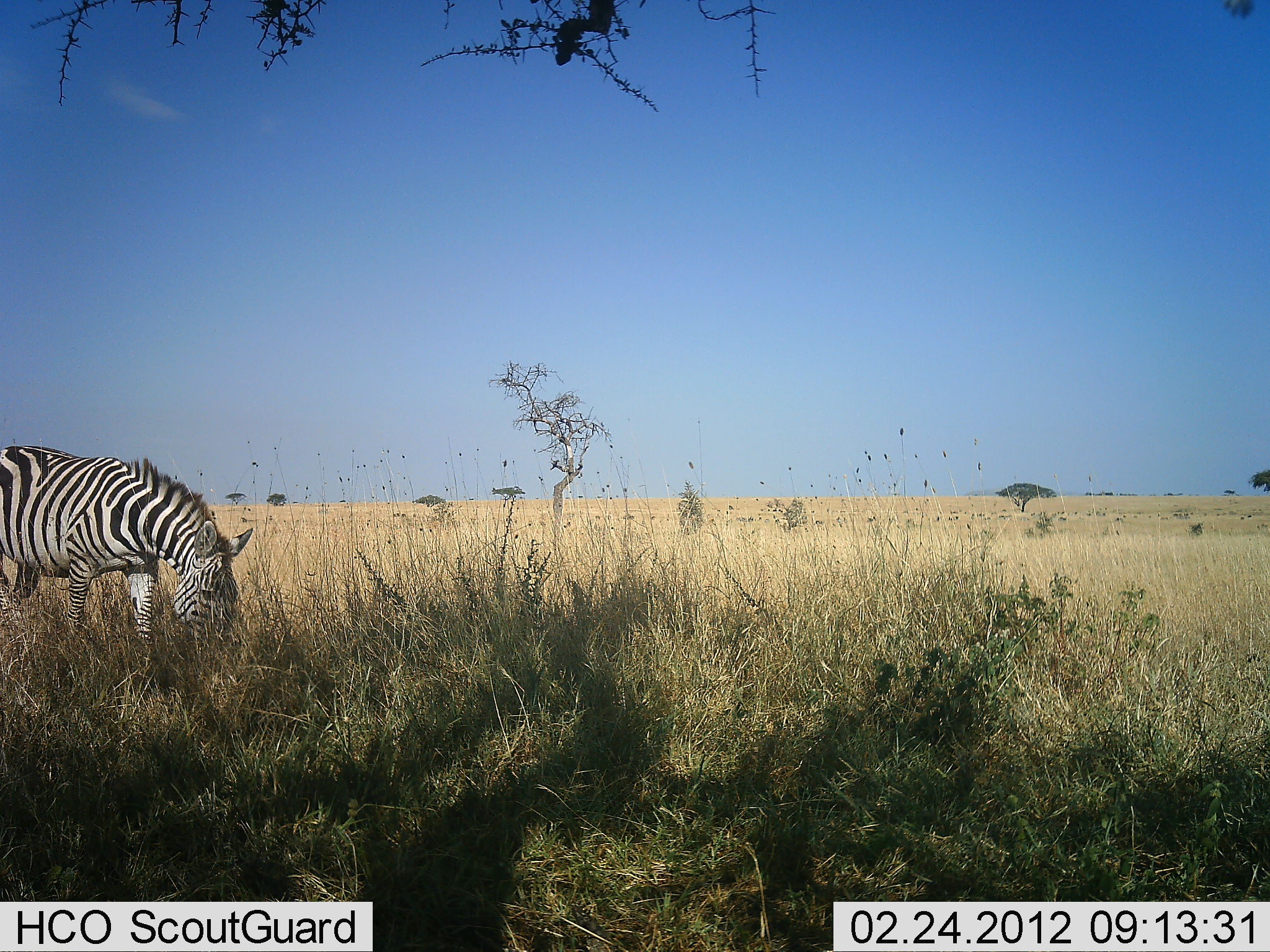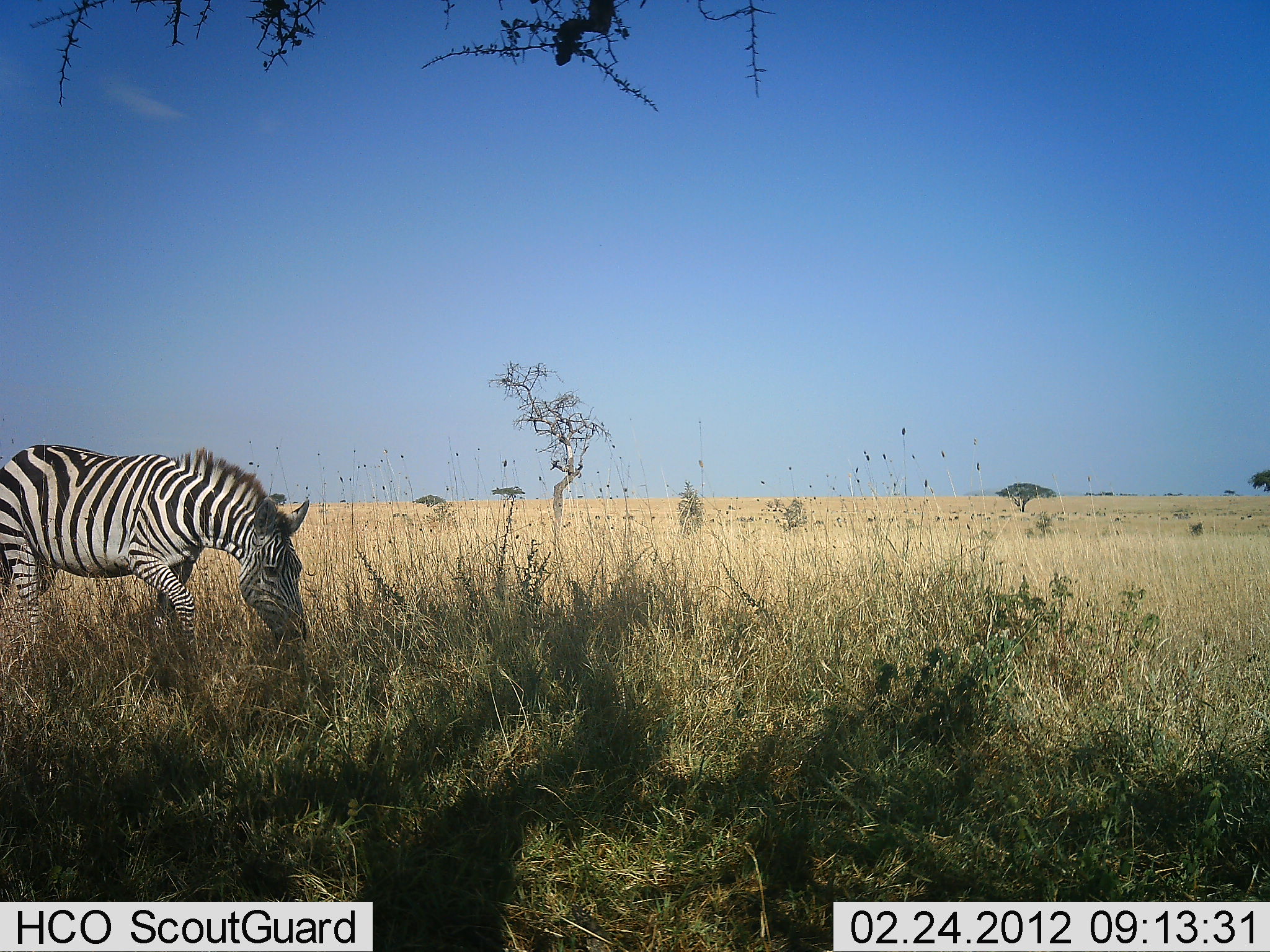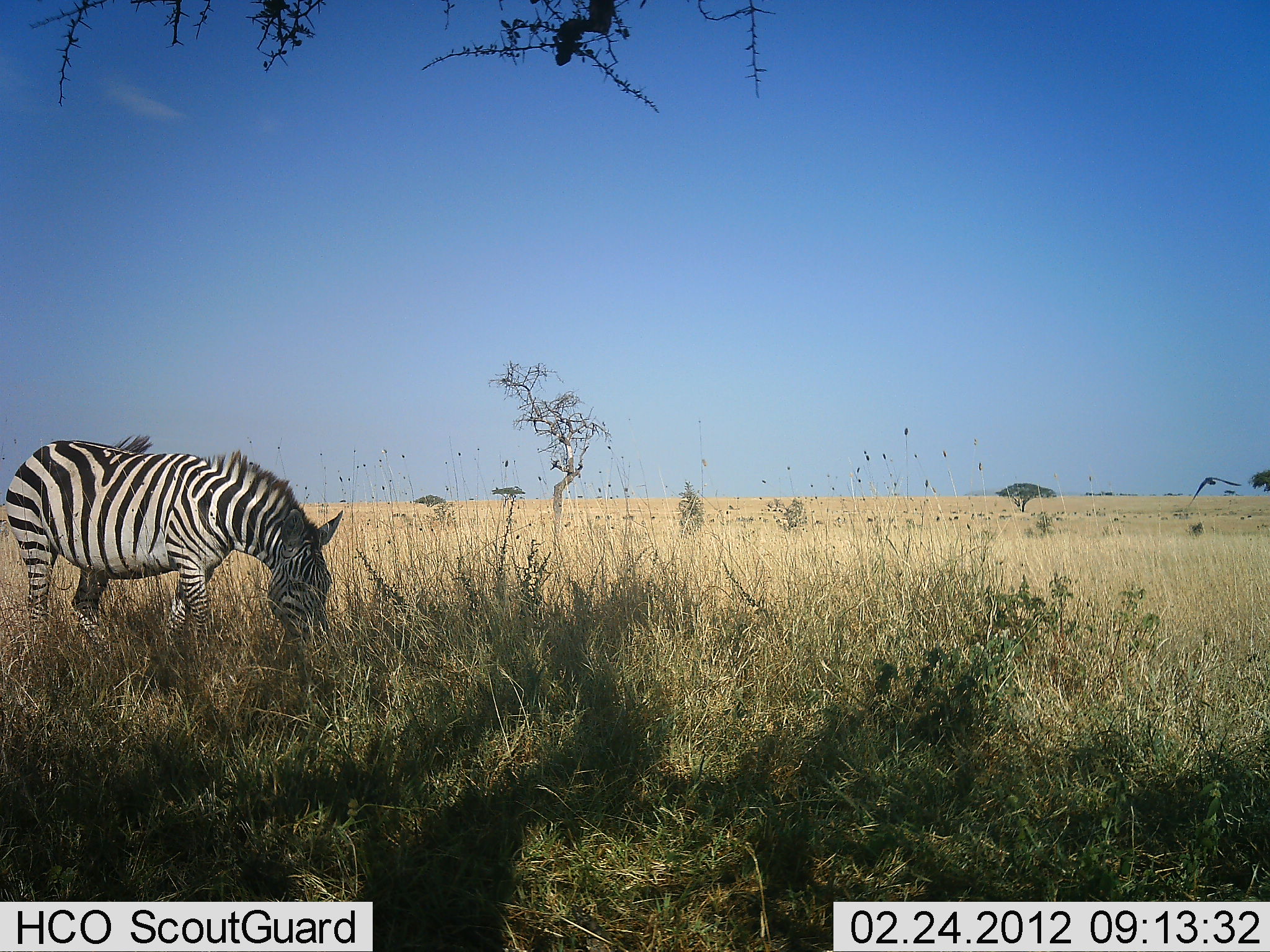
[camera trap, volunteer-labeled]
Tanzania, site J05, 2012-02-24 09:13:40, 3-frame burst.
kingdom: Animalia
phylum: Chordata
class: Mammalia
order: Perissodactyla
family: Equidae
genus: Equus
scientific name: Equus quagga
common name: plains zebra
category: zebra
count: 1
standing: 12%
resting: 0%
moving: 16%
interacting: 0%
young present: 0%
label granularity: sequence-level